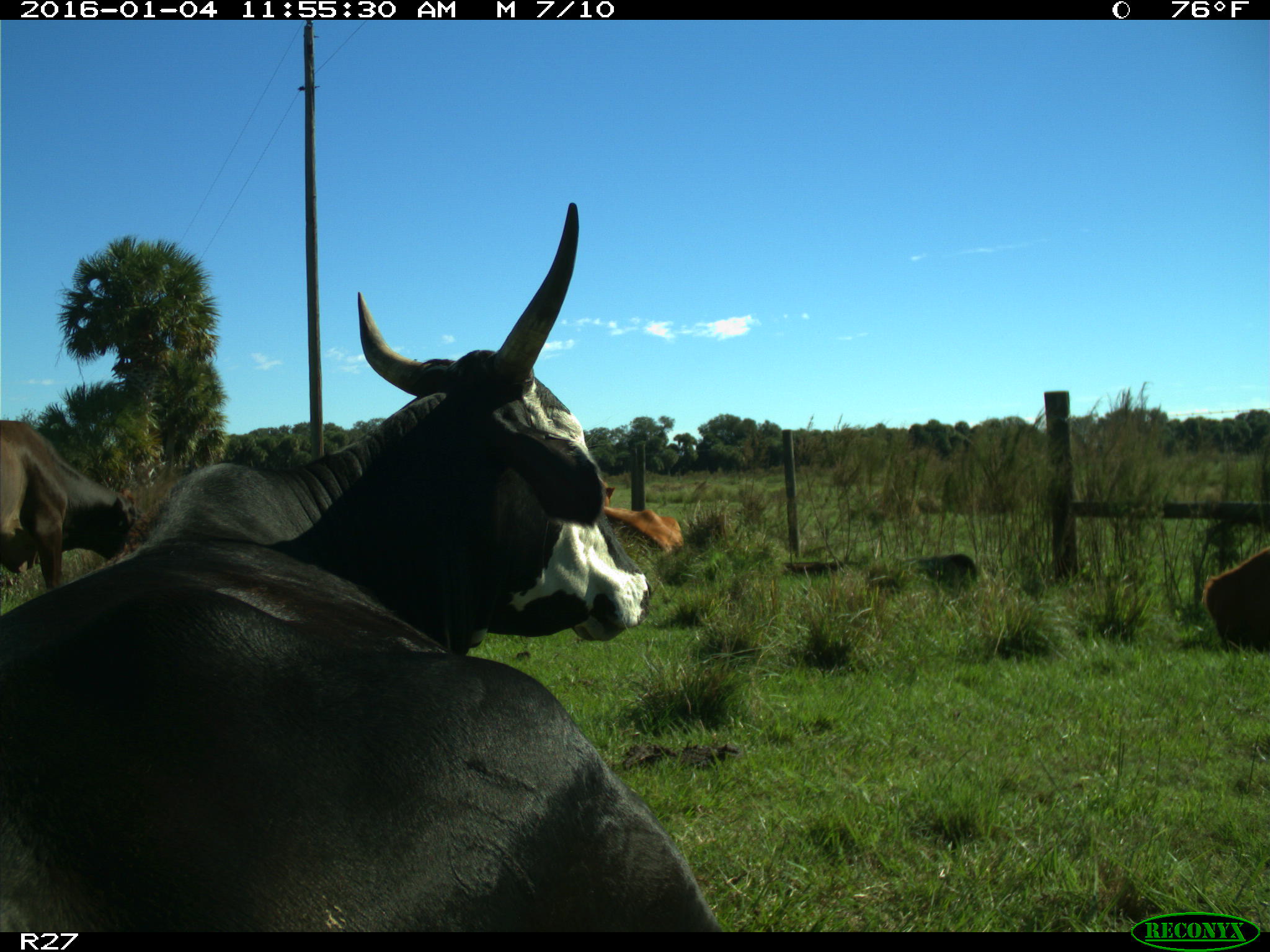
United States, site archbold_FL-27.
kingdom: Animalia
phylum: Chordata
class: Mammalia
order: Artiodactyla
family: Bovidae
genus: Bos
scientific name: Bos taurus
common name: domestic cow